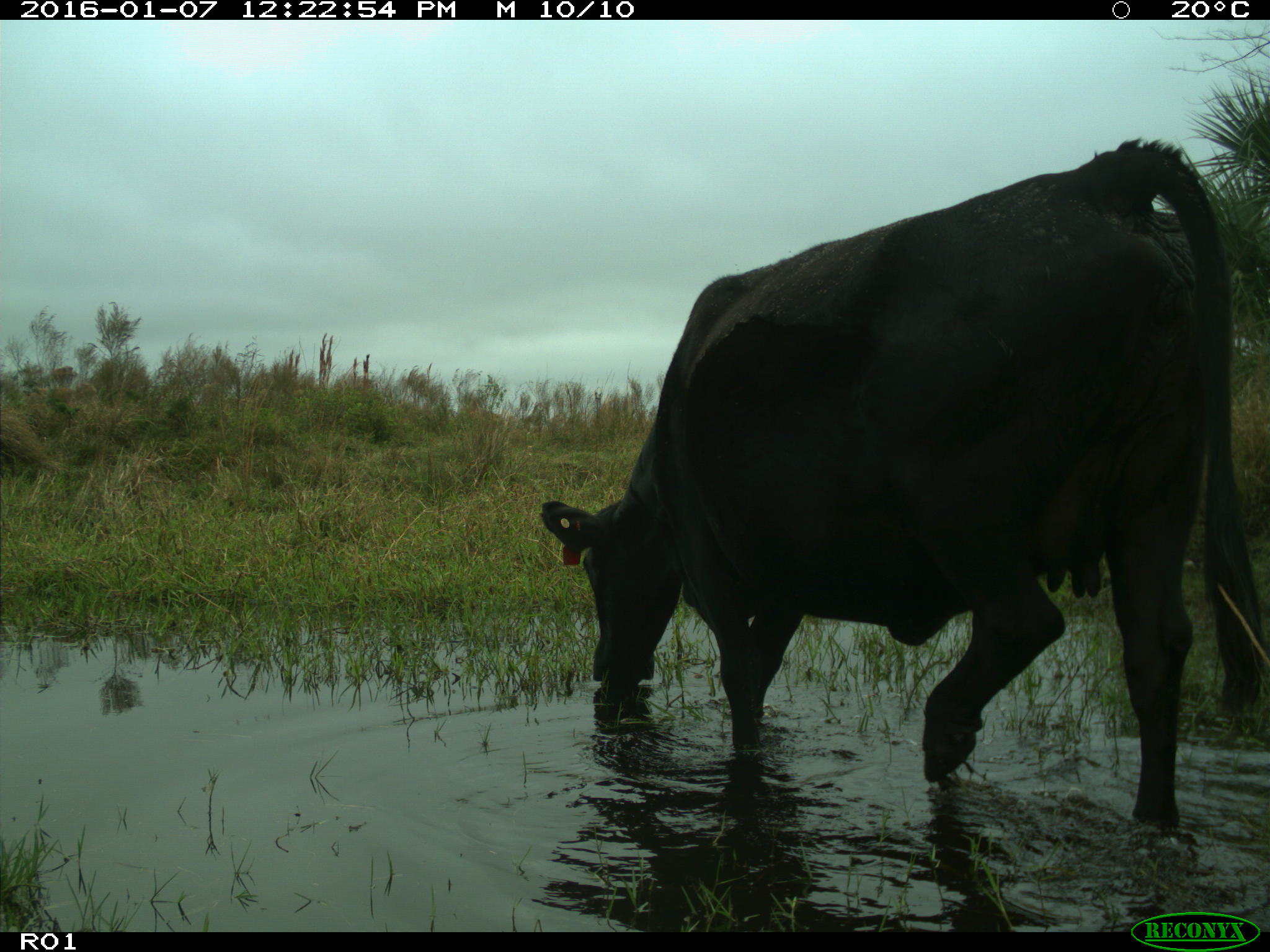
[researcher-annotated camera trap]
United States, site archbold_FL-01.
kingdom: Animalia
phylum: Chordata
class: Mammalia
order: Artiodactyla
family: Bovidae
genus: Bos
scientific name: Bos taurus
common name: domestic cow